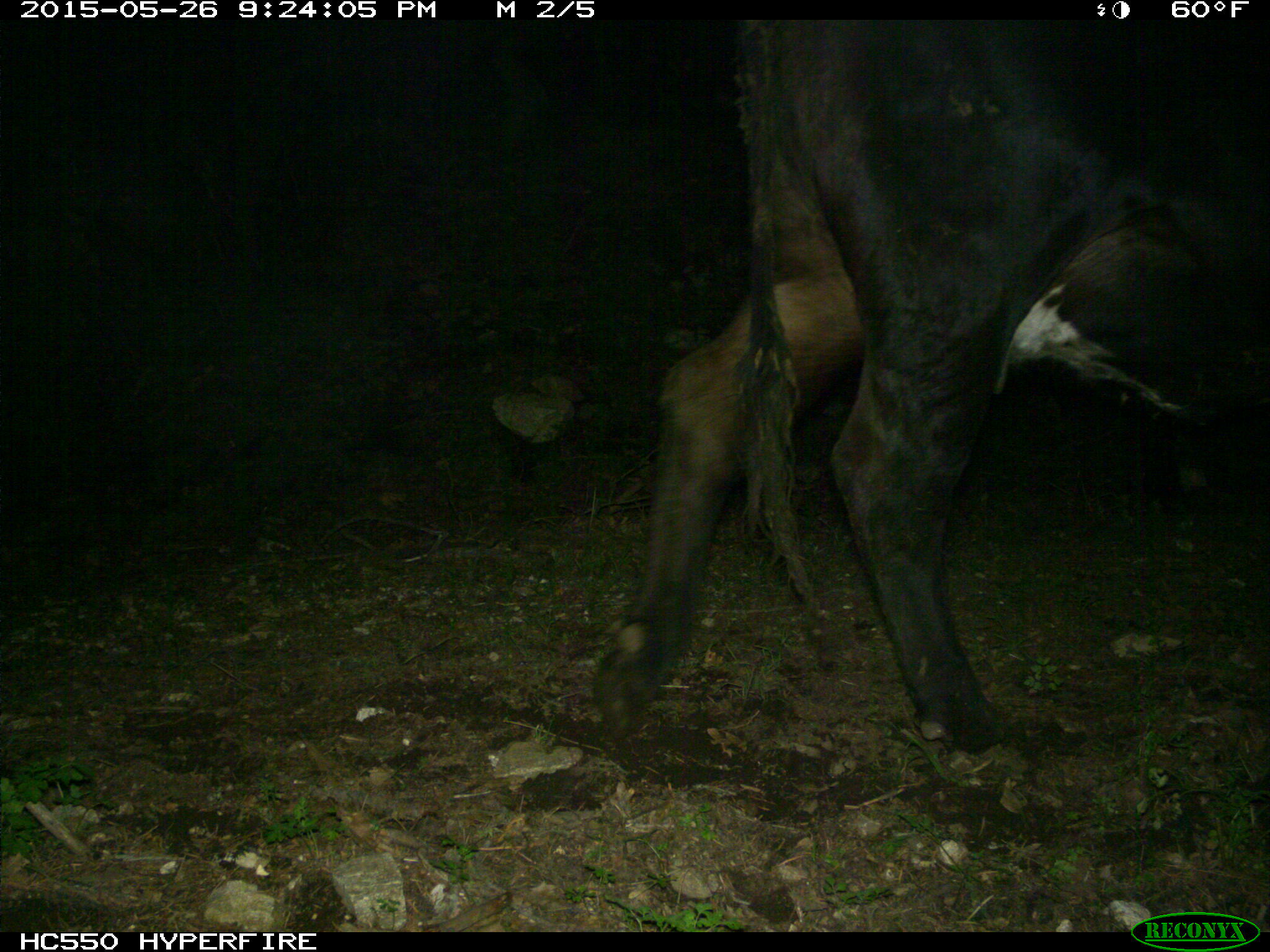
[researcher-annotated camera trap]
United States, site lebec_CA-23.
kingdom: Animalia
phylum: Chordata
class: Mammalia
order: Artiodactyla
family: Bovidae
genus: Bos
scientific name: Bos taurus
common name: domestic cow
Bos taurus (domestic cow).